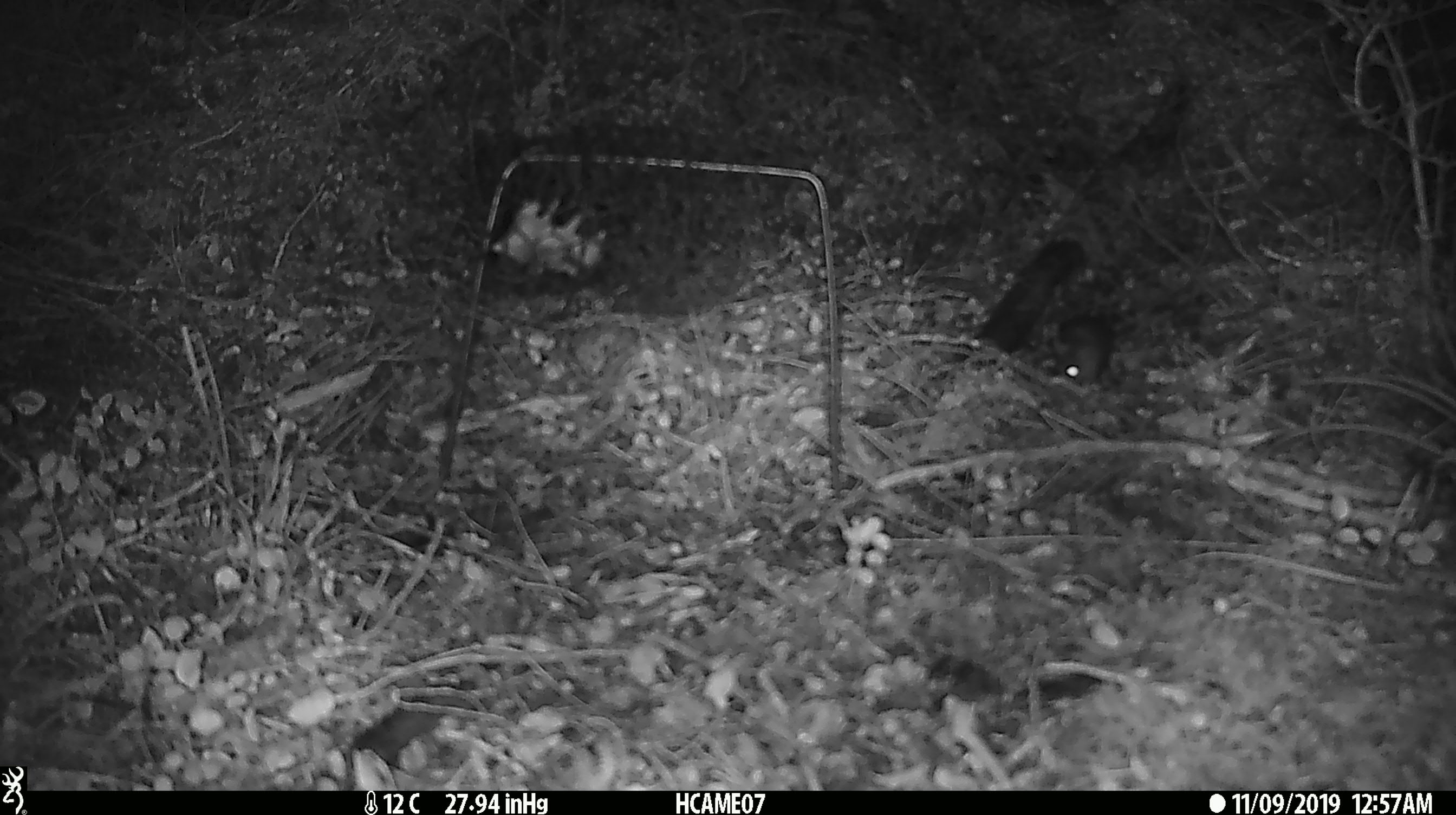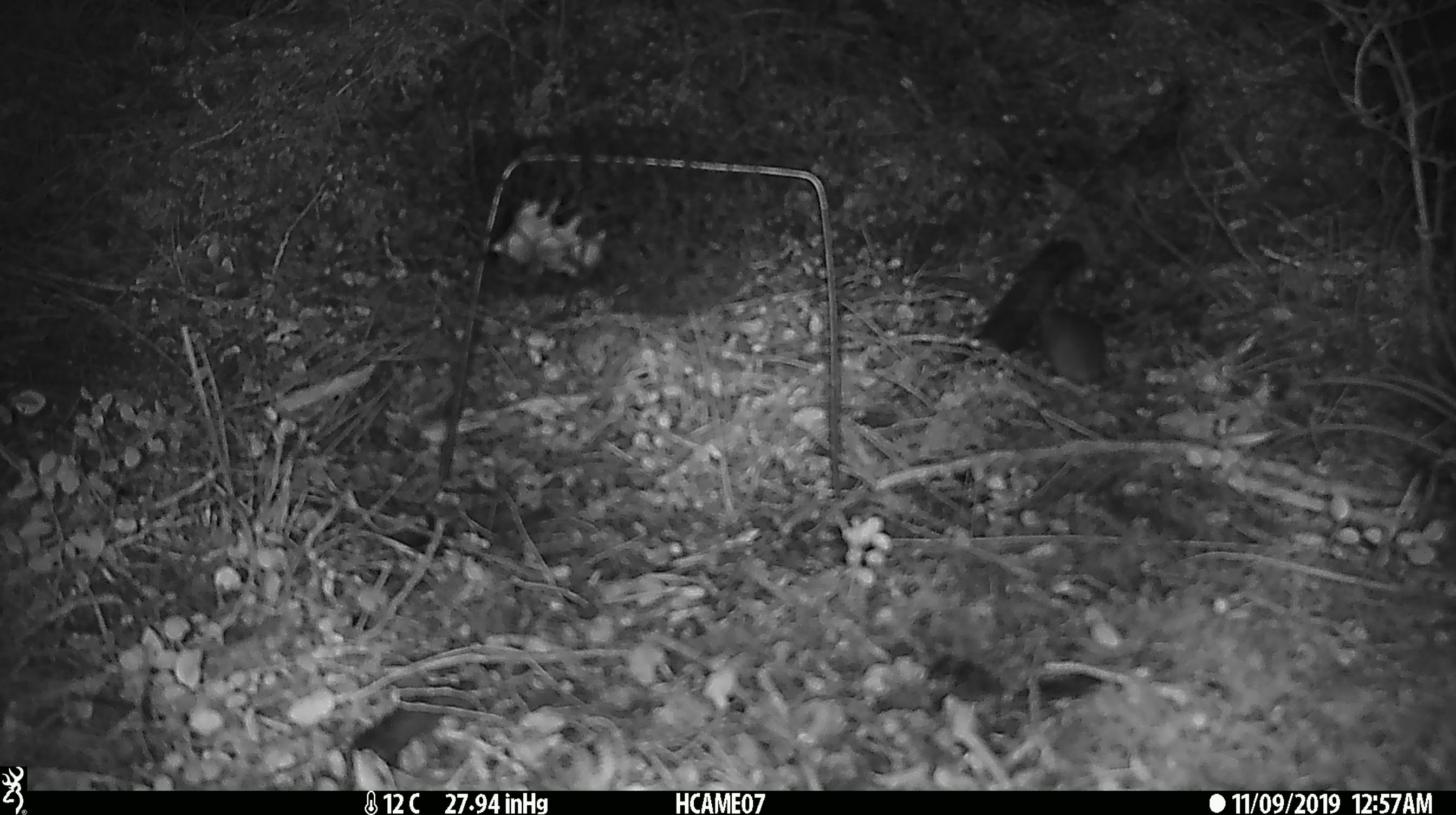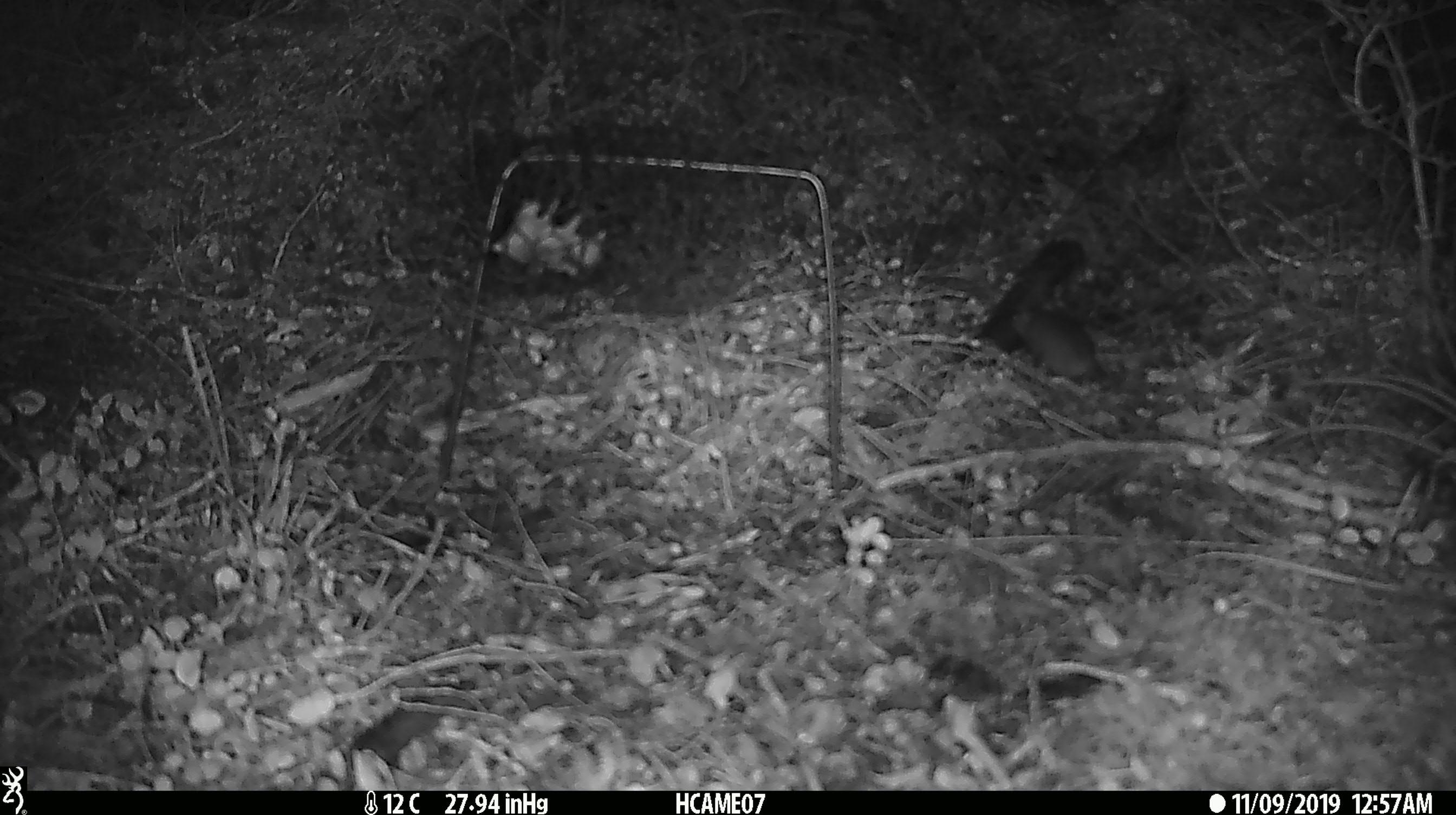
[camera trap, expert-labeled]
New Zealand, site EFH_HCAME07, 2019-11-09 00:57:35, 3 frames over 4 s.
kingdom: Animalia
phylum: Chordata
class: Mammalia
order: Rodentia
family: Muridae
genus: Mus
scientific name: Mus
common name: mouse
Mouse (Mus).